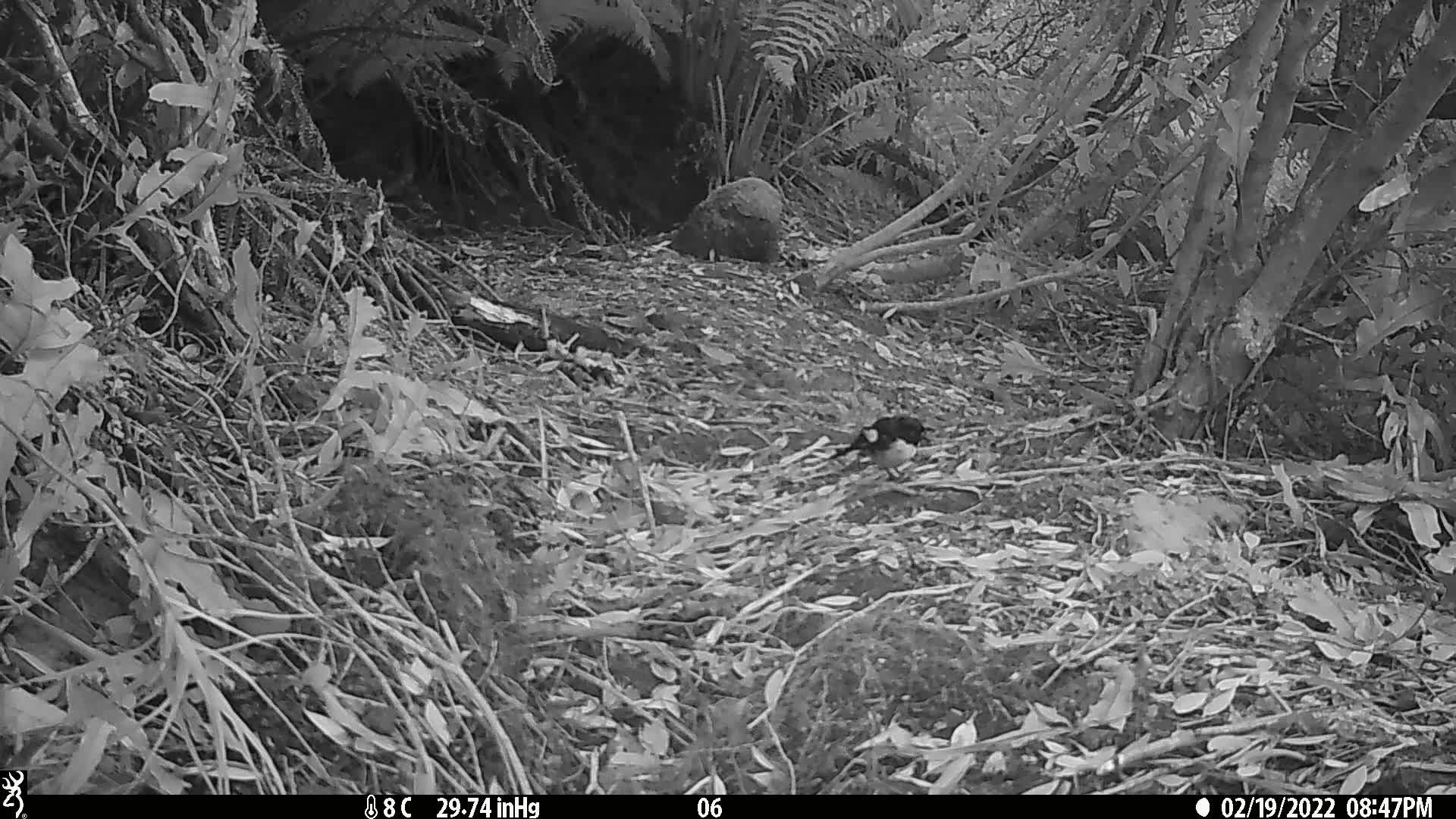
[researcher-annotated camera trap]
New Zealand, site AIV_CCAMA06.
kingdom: Animalia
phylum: Chordata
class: Aves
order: Passeriformes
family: Petroicidae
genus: Petroica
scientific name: Petroica macrocephala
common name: tomtit